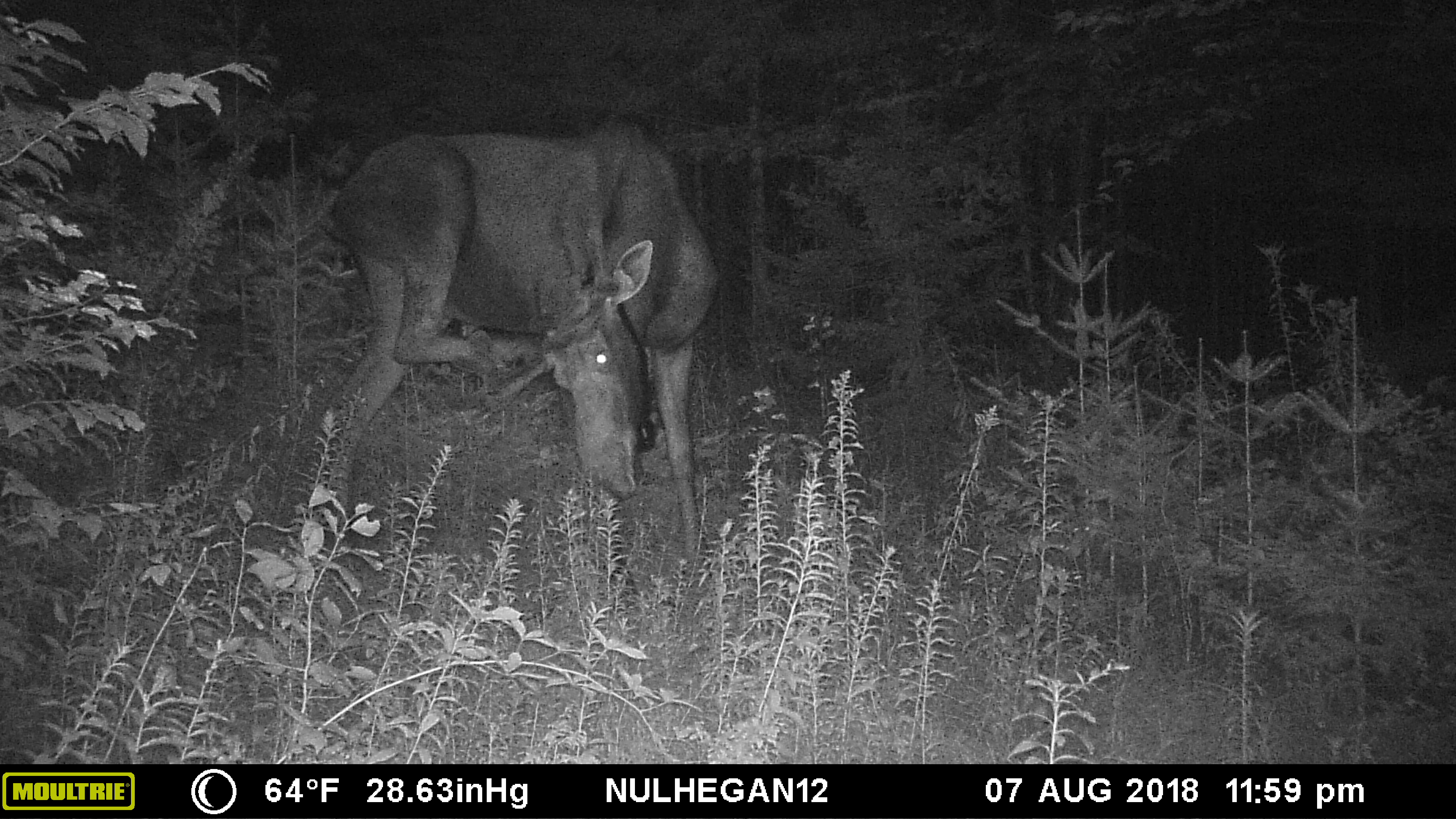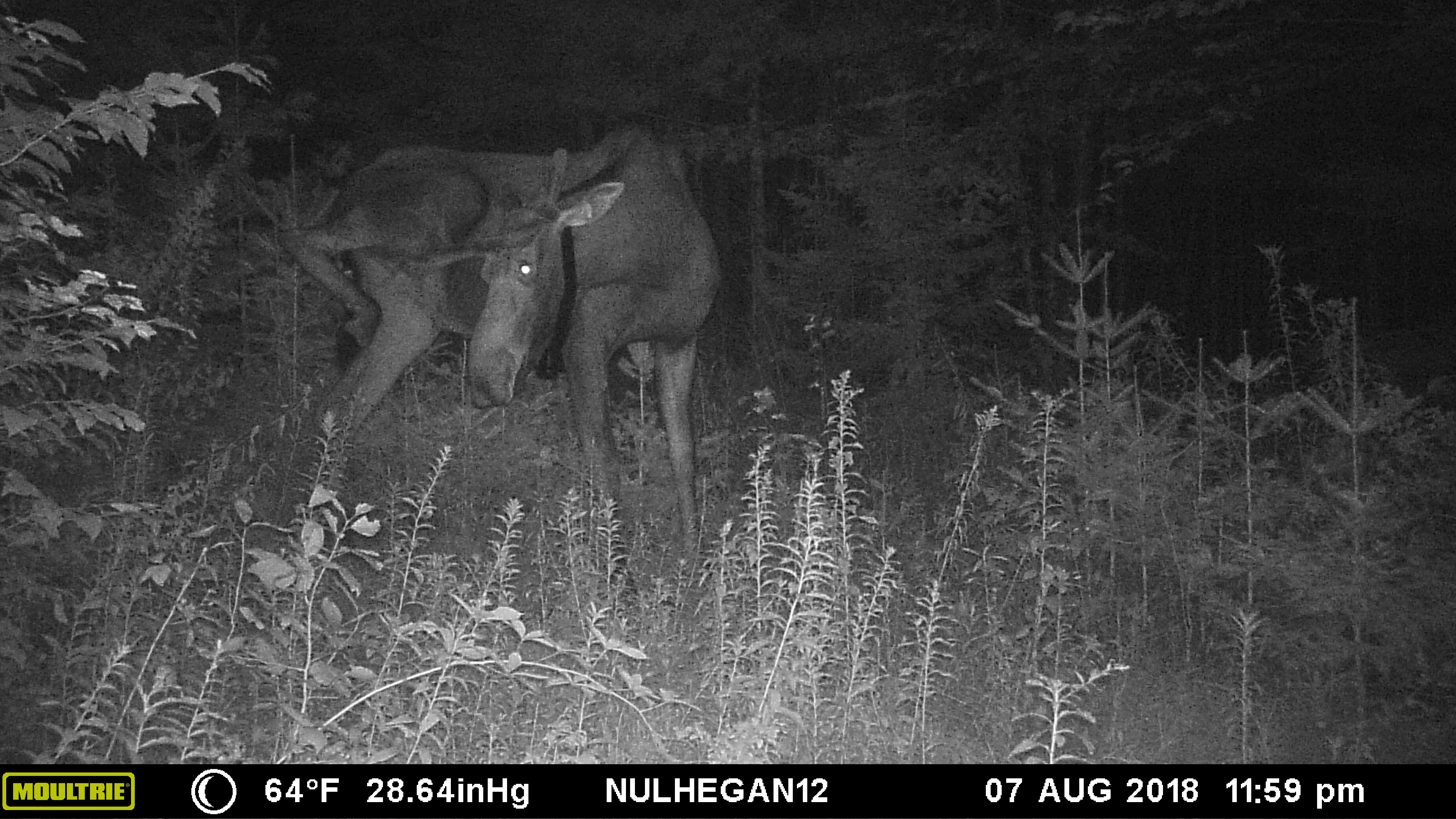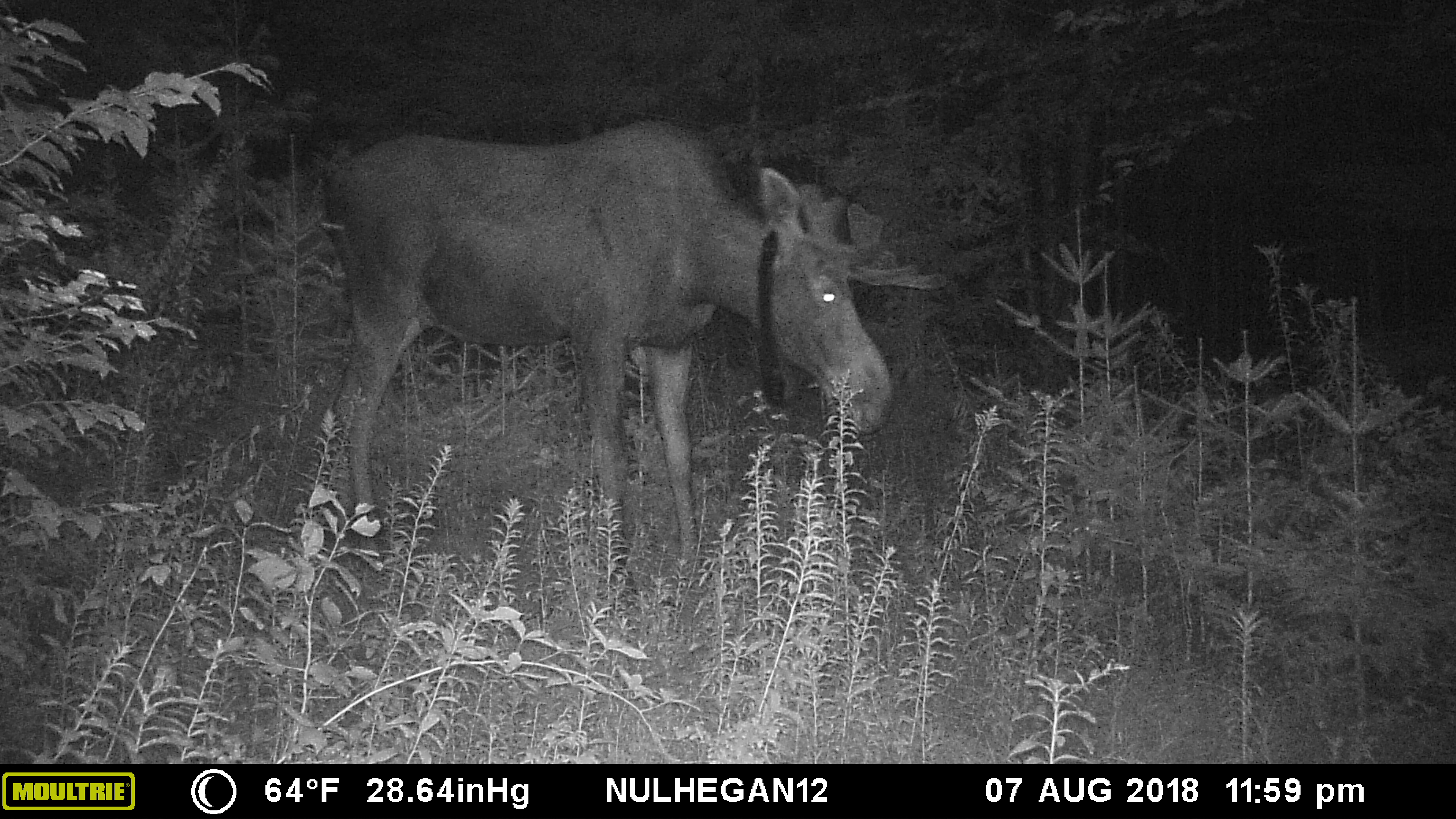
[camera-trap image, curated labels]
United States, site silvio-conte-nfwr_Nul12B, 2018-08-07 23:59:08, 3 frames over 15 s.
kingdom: Animalia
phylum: Chordata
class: Mammalia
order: Artiodactyla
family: Cervidae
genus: Alces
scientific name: Alces alces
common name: moose